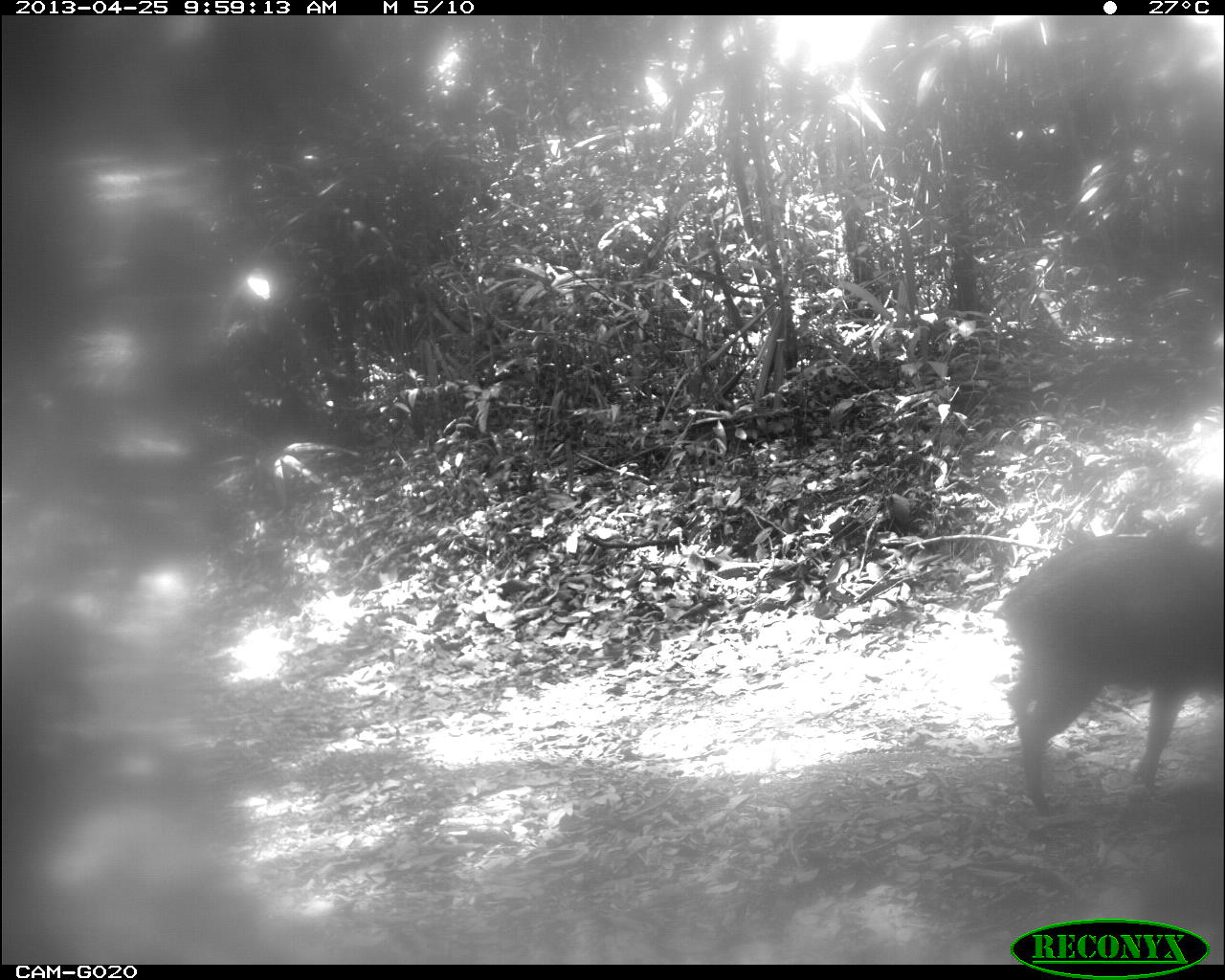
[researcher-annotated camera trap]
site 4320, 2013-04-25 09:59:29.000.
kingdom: Animalia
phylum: Chordata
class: Mammalia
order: Artiodactyla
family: Tayassuidae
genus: Pecari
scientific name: Pecari tajacu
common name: collared peccary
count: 2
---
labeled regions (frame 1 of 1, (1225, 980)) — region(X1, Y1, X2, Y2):
pecari tajacu: region(1000, 533, 1225, 809)